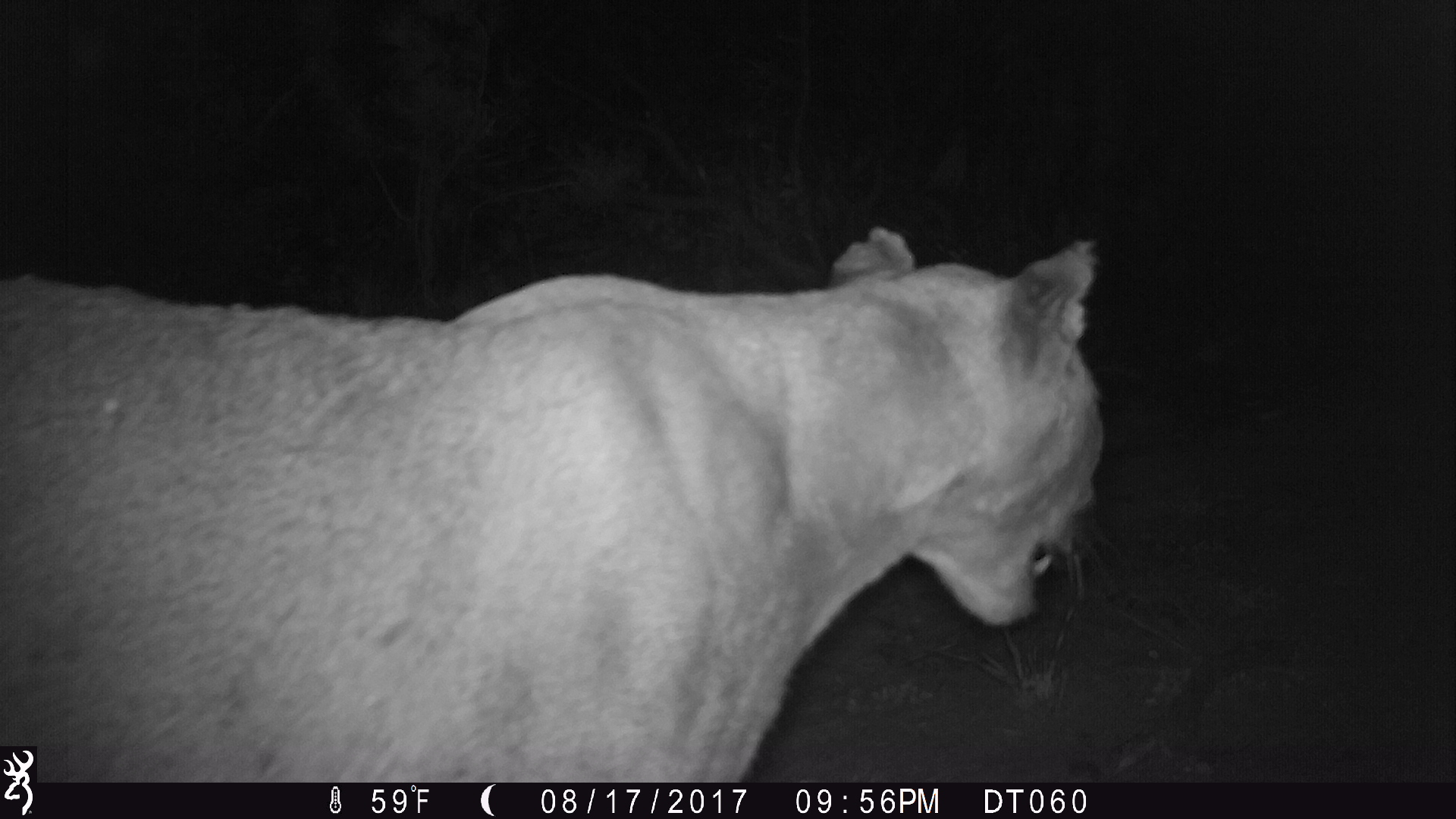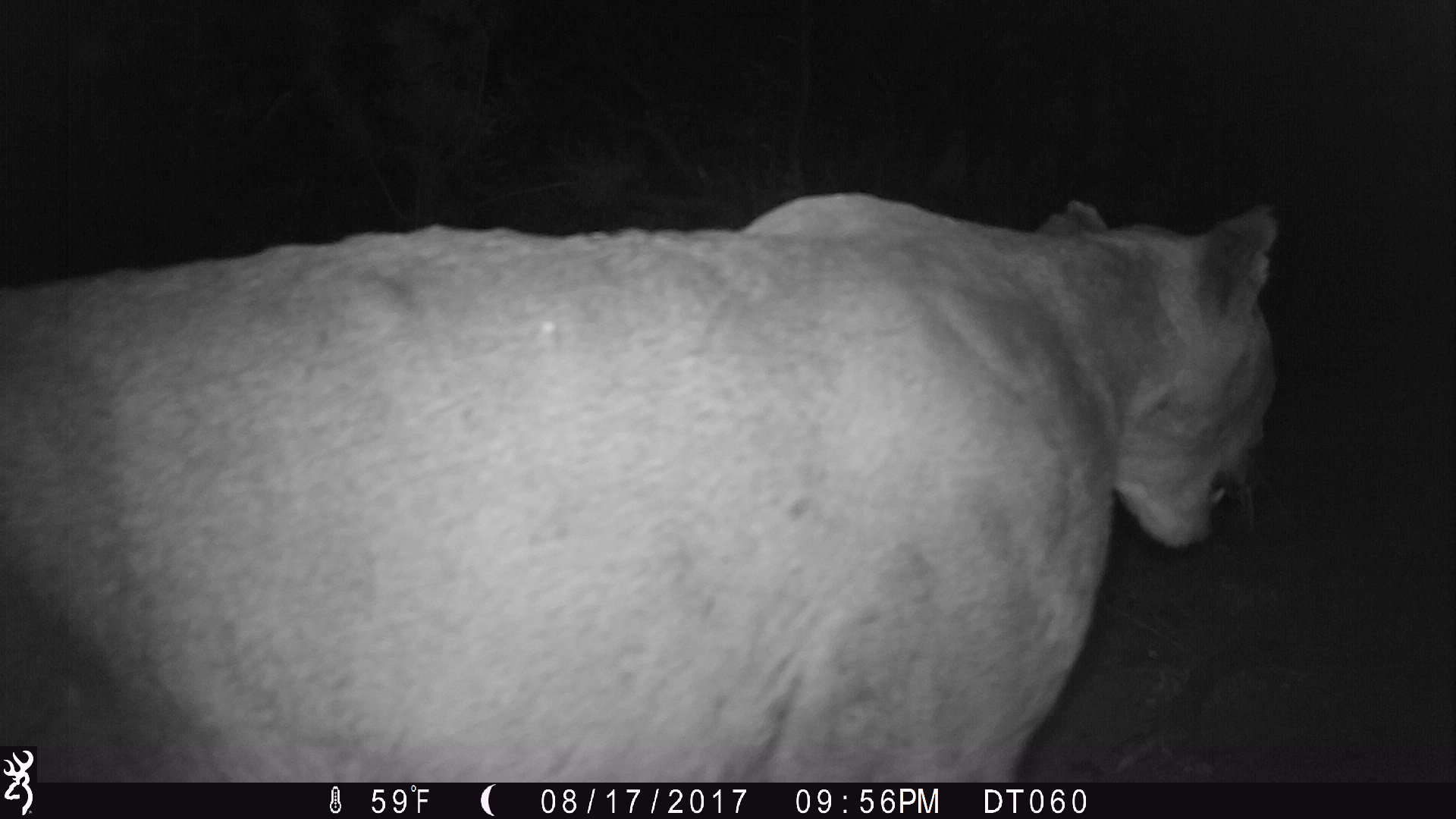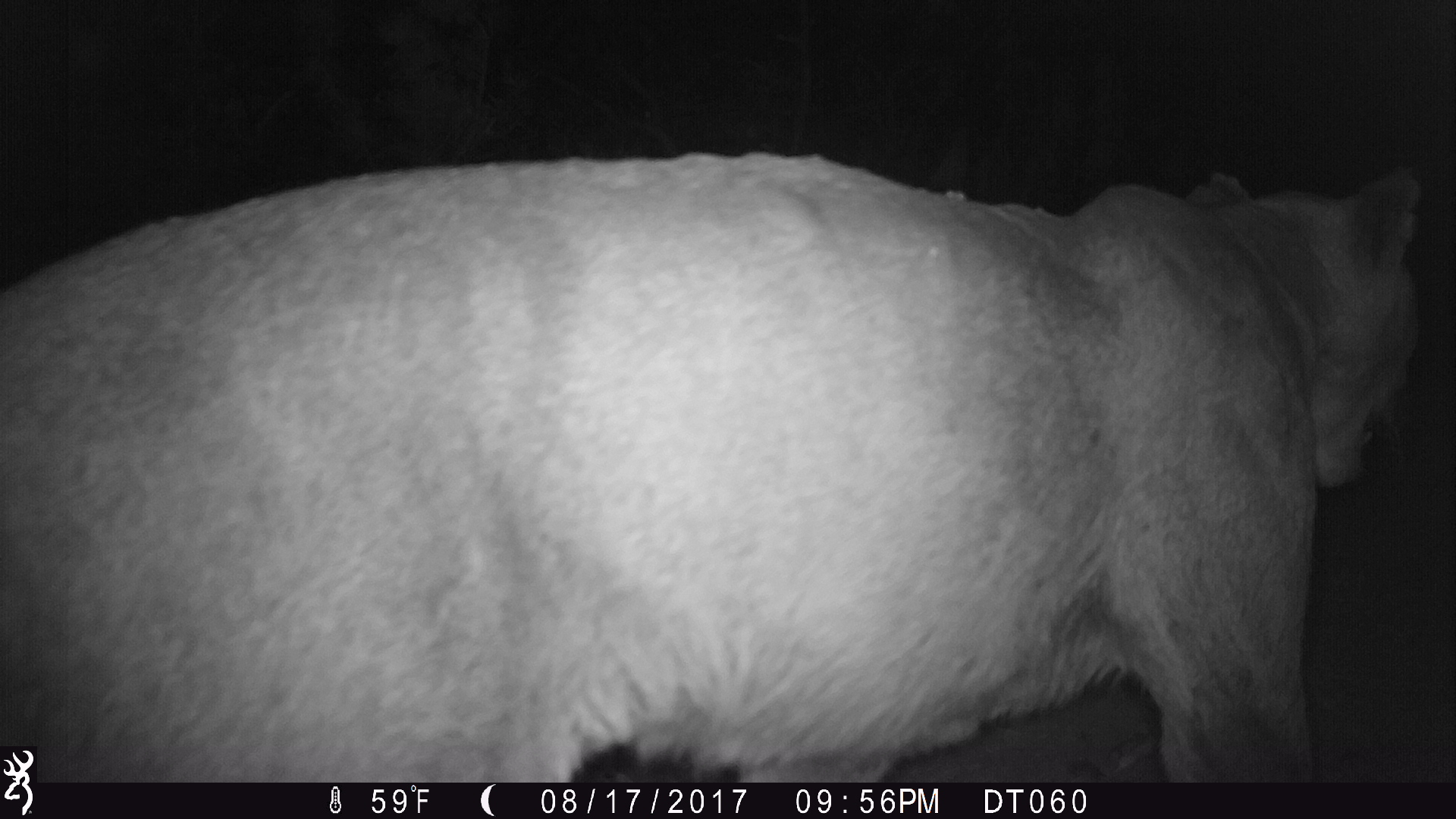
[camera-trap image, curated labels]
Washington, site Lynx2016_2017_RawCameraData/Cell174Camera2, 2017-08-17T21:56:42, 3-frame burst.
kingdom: Animalia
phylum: Chordata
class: Mammalia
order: Carnivora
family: Felidae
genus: Puma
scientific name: Puma concolor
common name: mountain lion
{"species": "Puma concolor (mountain lion)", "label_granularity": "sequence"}